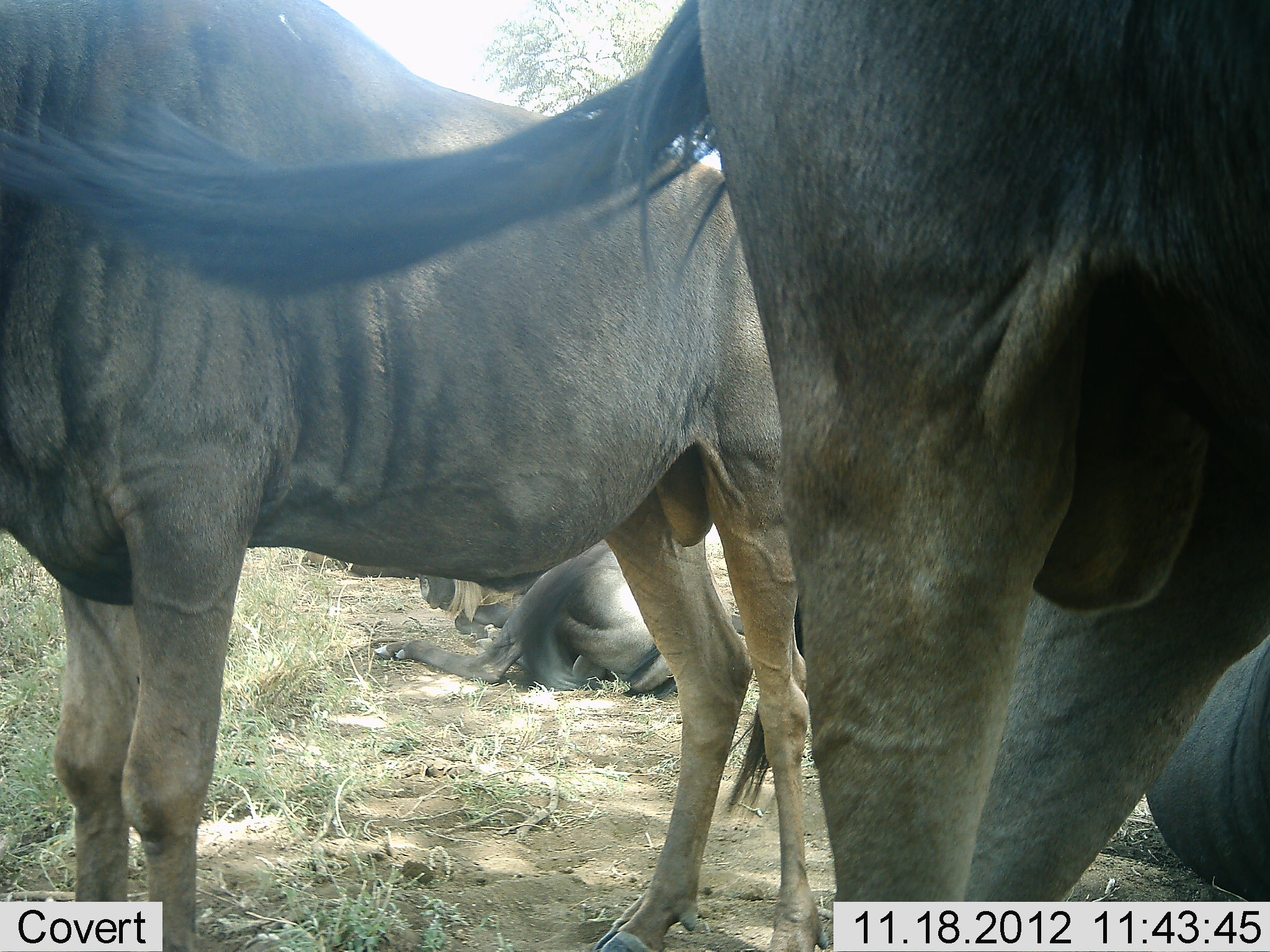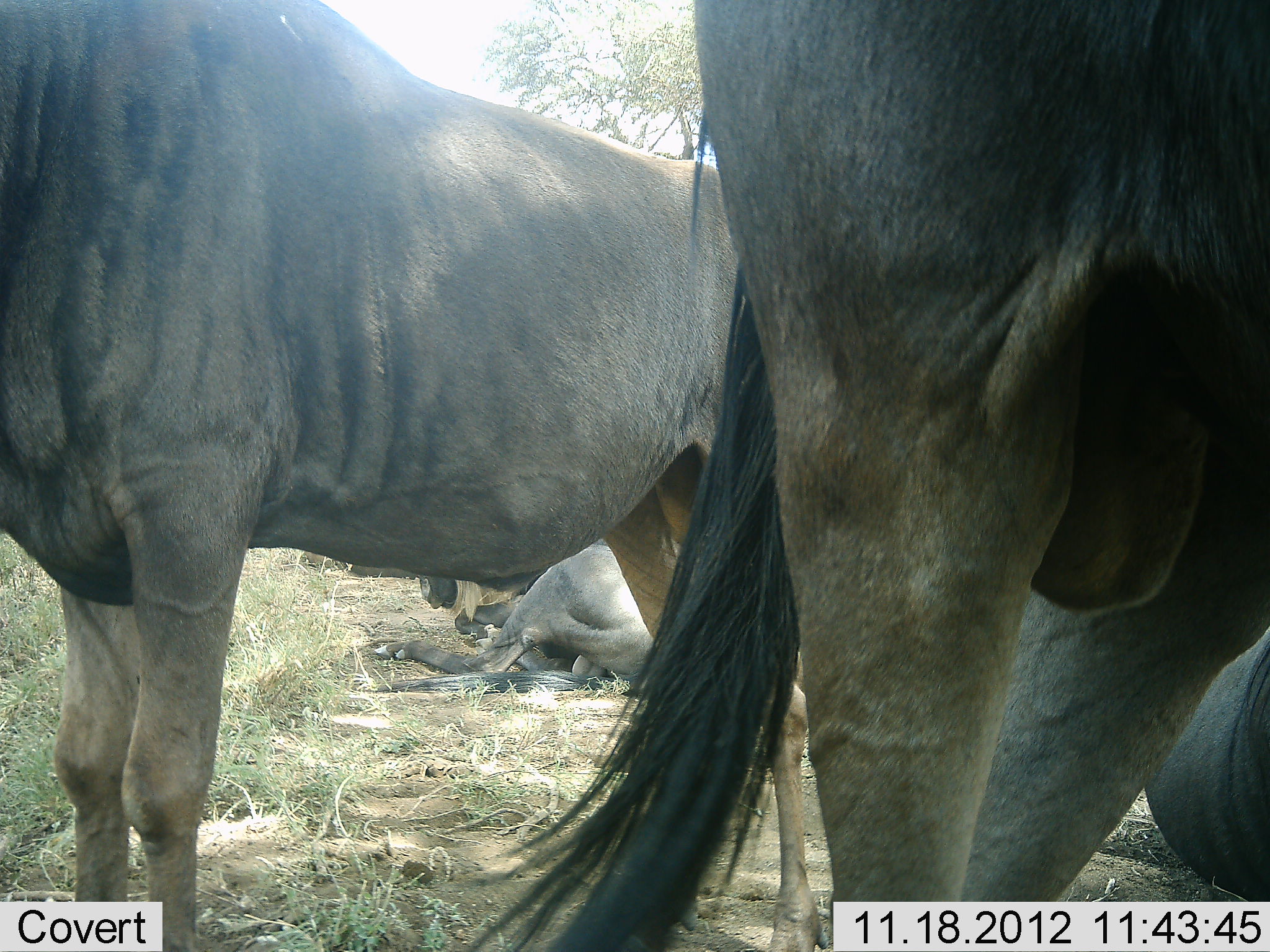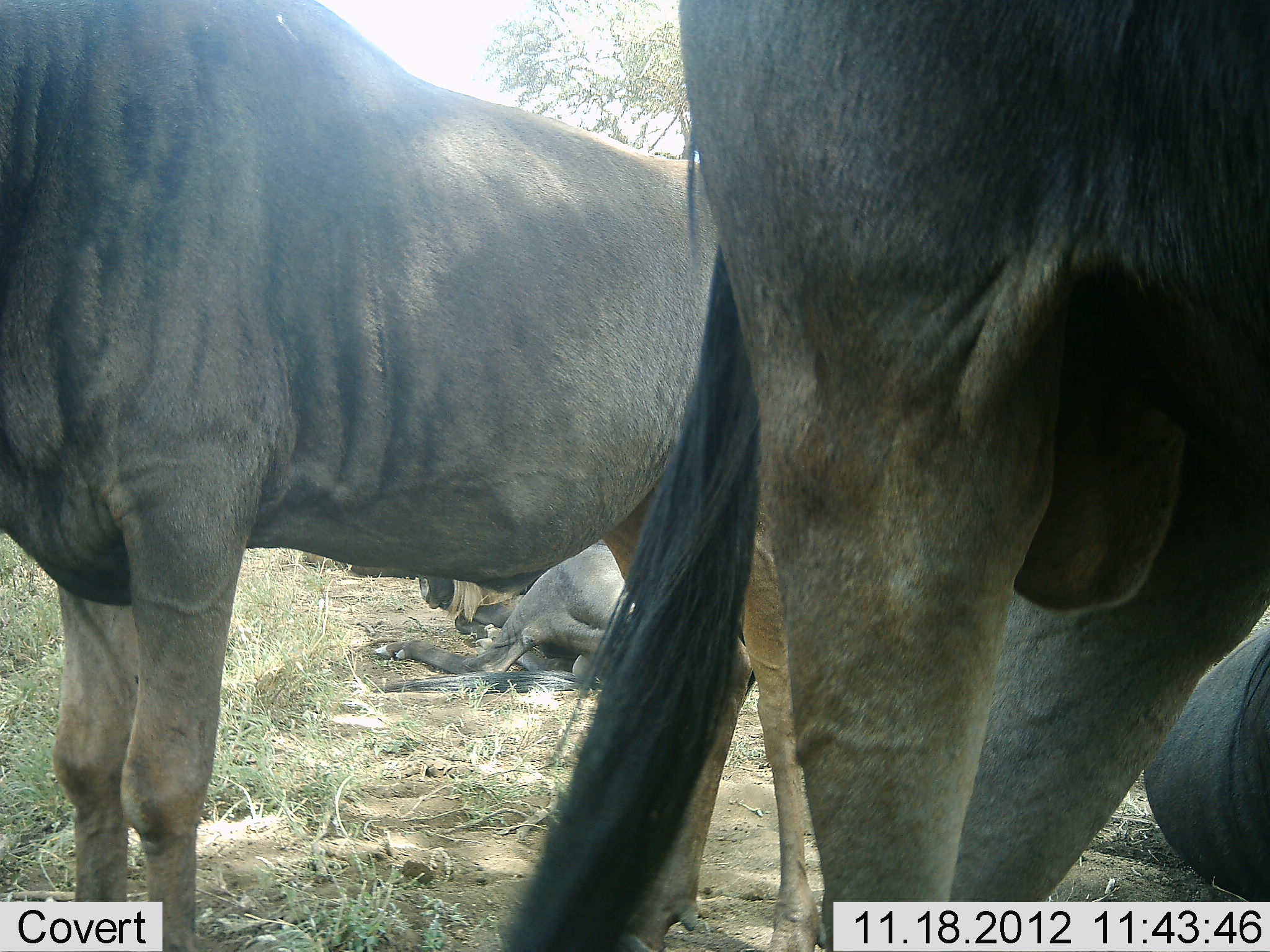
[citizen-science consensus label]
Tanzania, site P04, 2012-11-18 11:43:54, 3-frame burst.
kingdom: Animalia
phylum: Chordata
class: Mammalia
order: Artiodactyla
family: Bovidae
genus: Connochaetes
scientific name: Connochaetes taurinus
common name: blue wildebeest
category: wildebeest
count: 4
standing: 80%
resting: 100%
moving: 0%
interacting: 10%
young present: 0%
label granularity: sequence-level